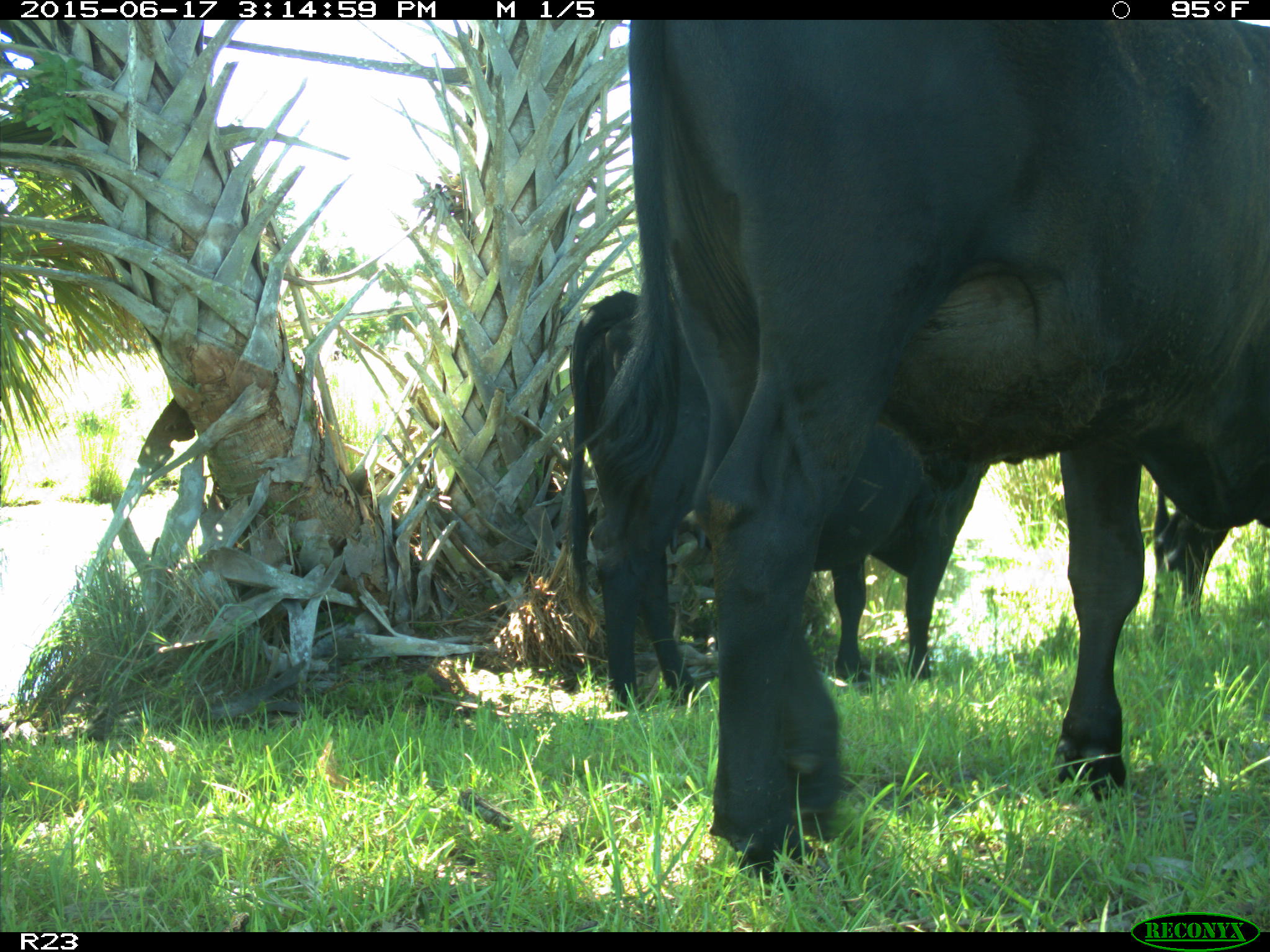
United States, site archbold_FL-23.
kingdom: Animalia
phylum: Chordata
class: Mammalia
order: Artiodactyla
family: Bovidae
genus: Bos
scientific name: Bos taurus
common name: domestic cow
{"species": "Bos taurus (domestic cow)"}